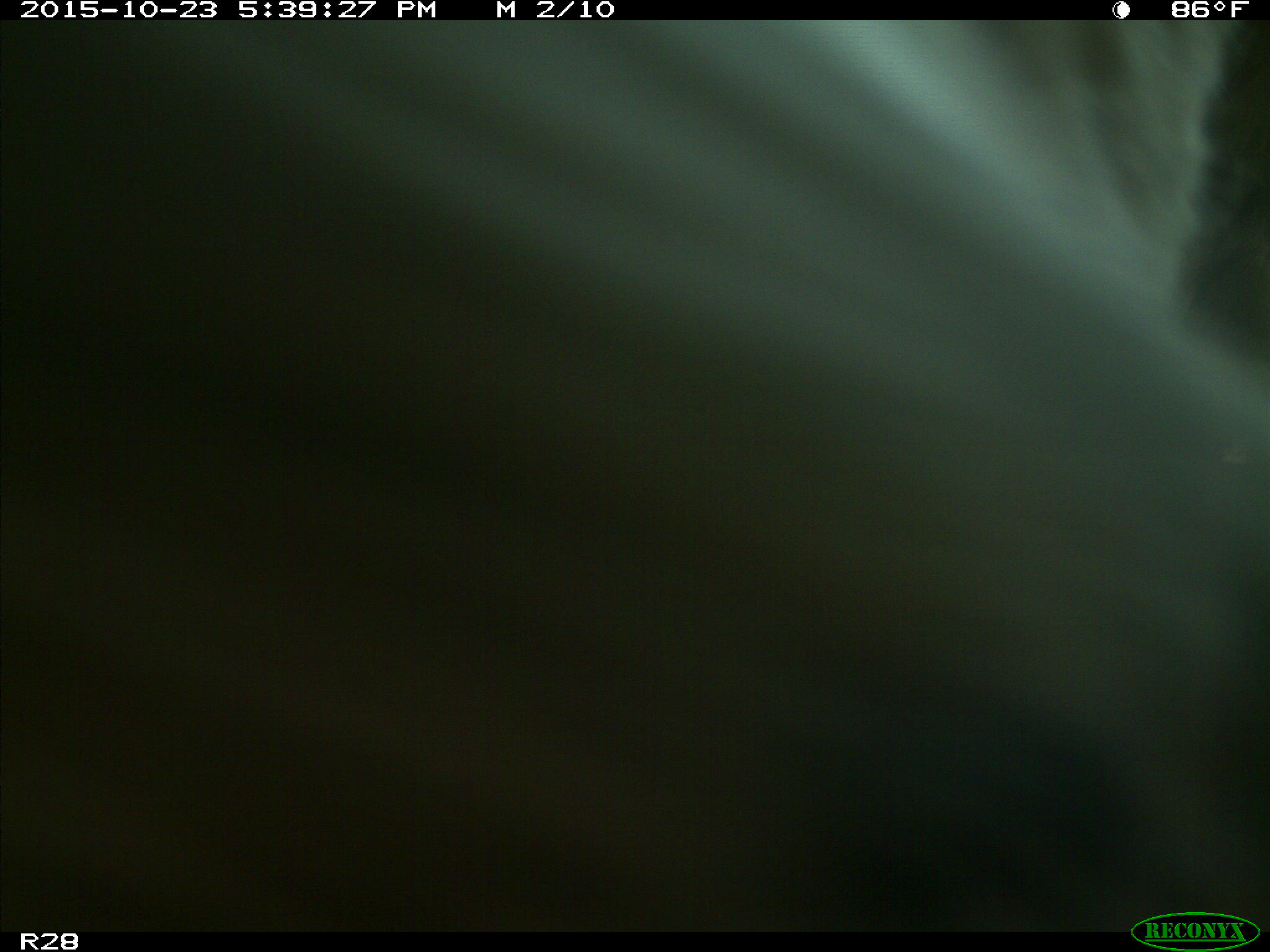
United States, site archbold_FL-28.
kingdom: Animalia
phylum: Chordata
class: Mammalia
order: Artiodactyla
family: Bovidae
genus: Bos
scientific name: Bos taurus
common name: domestic cow